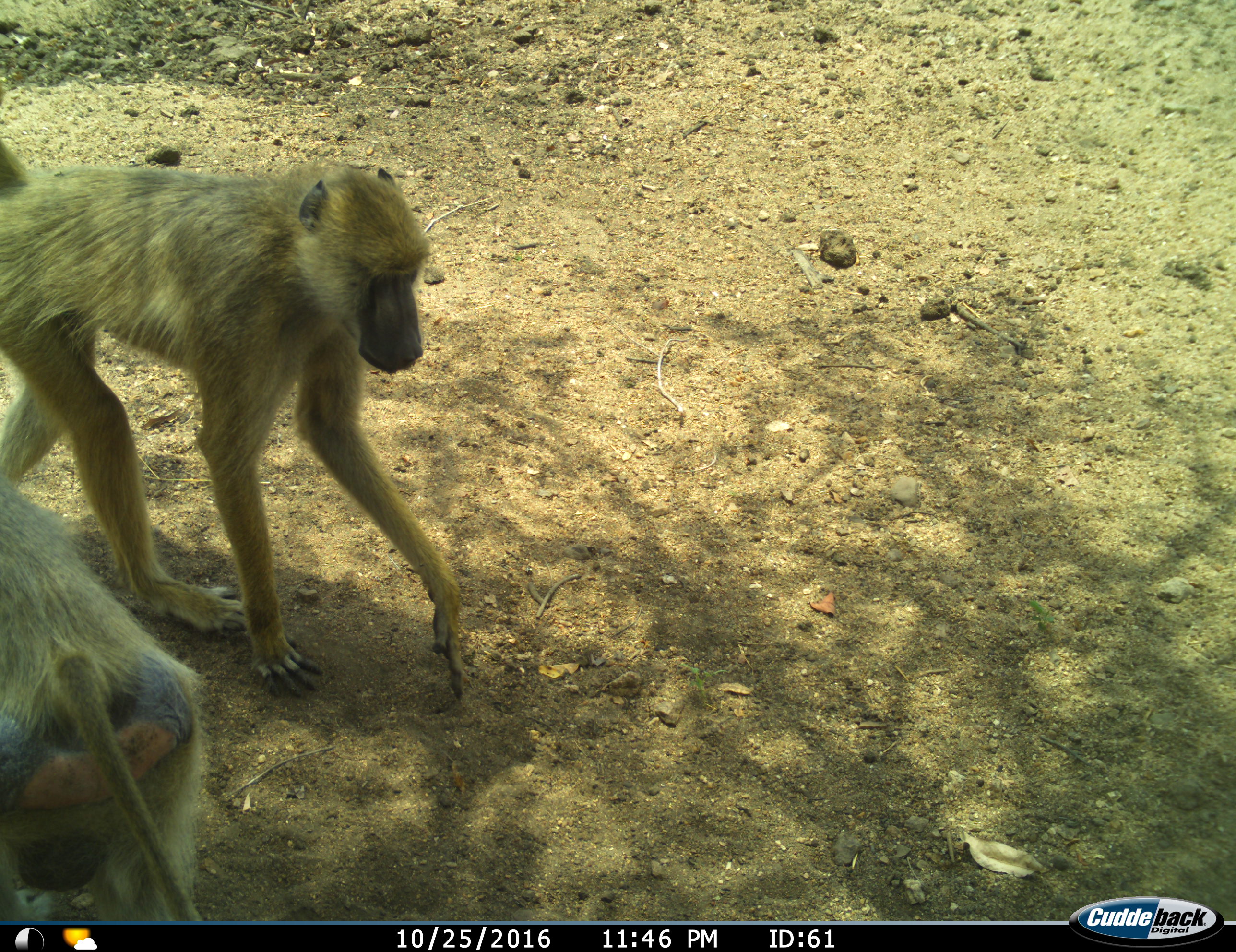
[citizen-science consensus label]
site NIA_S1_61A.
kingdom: Animalia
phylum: Chordata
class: Mammalia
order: Primates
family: Cercopithecidae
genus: Papio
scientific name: Papio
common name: baboon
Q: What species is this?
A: Baboon (Papio).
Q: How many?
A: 2.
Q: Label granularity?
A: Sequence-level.